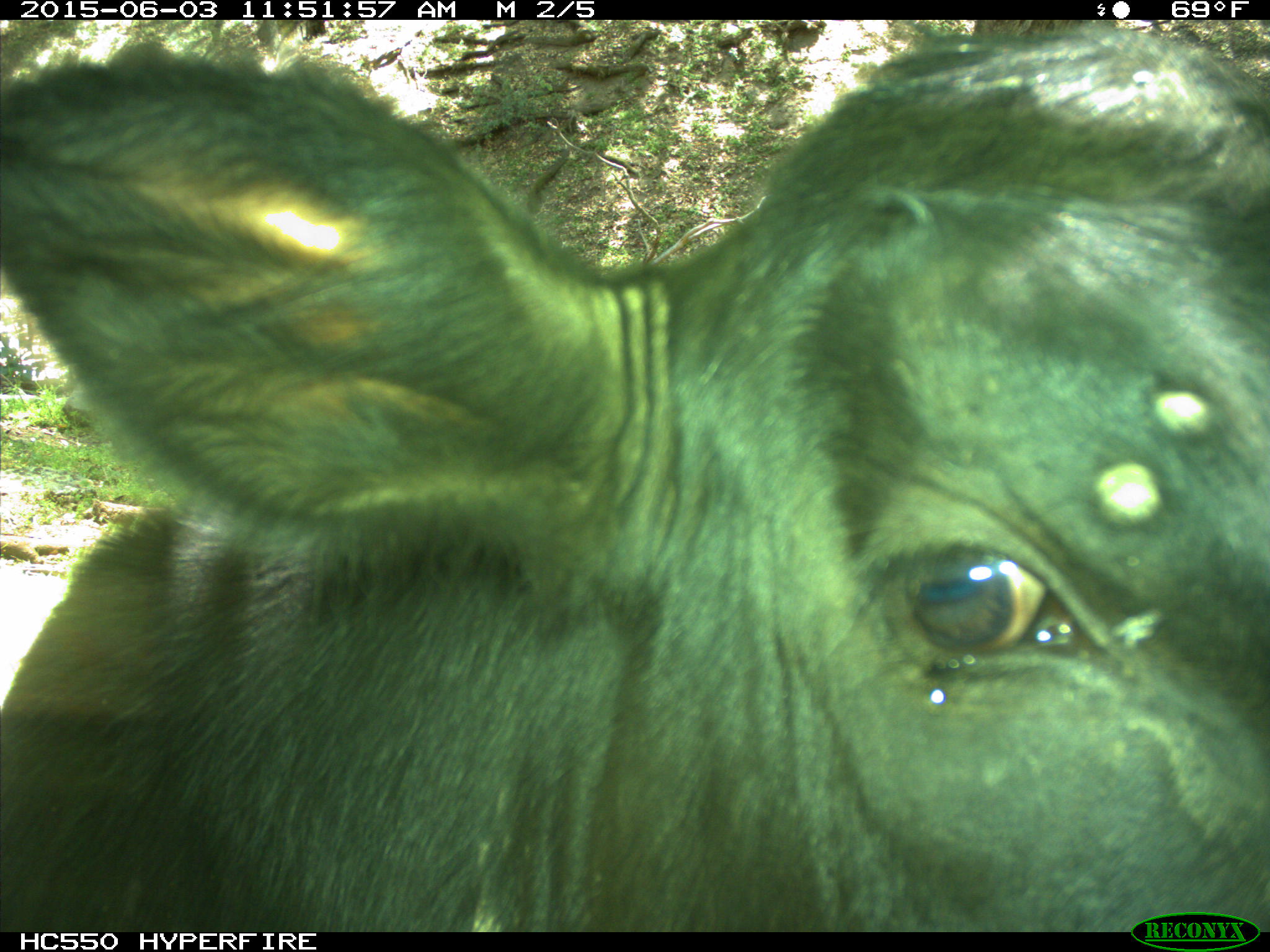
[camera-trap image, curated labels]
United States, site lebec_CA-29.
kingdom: Animalia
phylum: Chordata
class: Mammalia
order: Artiodactyla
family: Bovidae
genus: Bos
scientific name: Bos taurus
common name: domestic cow